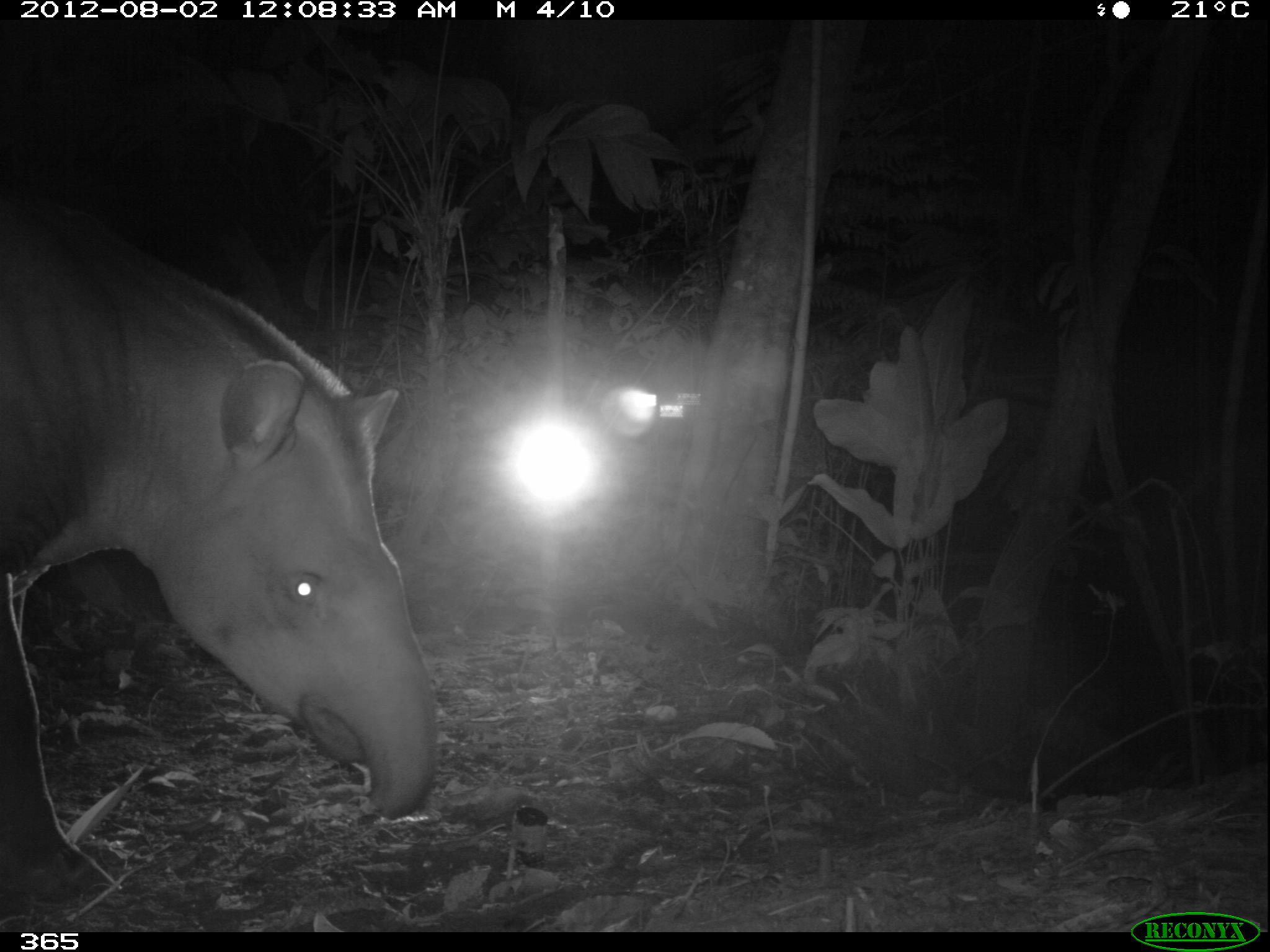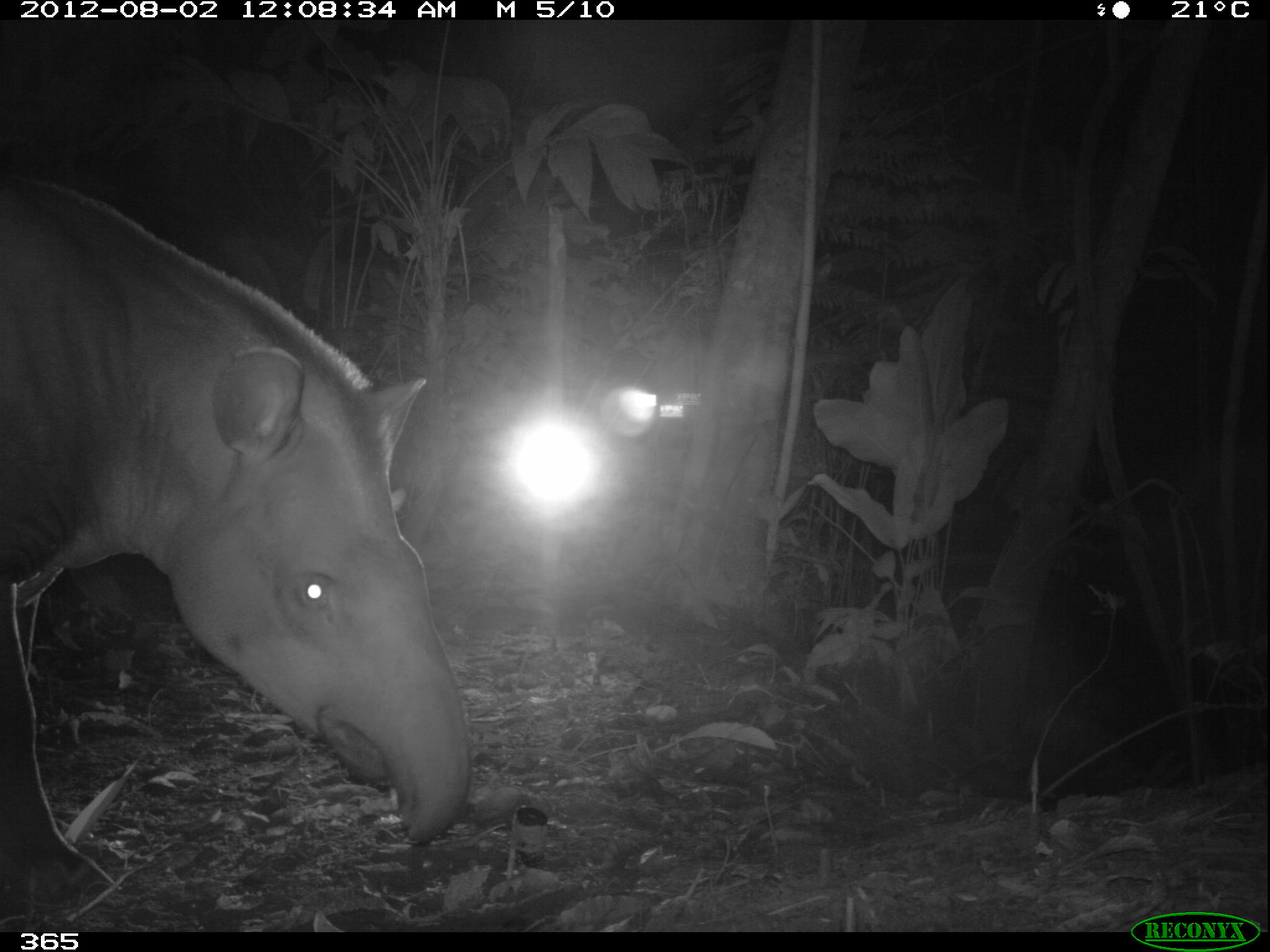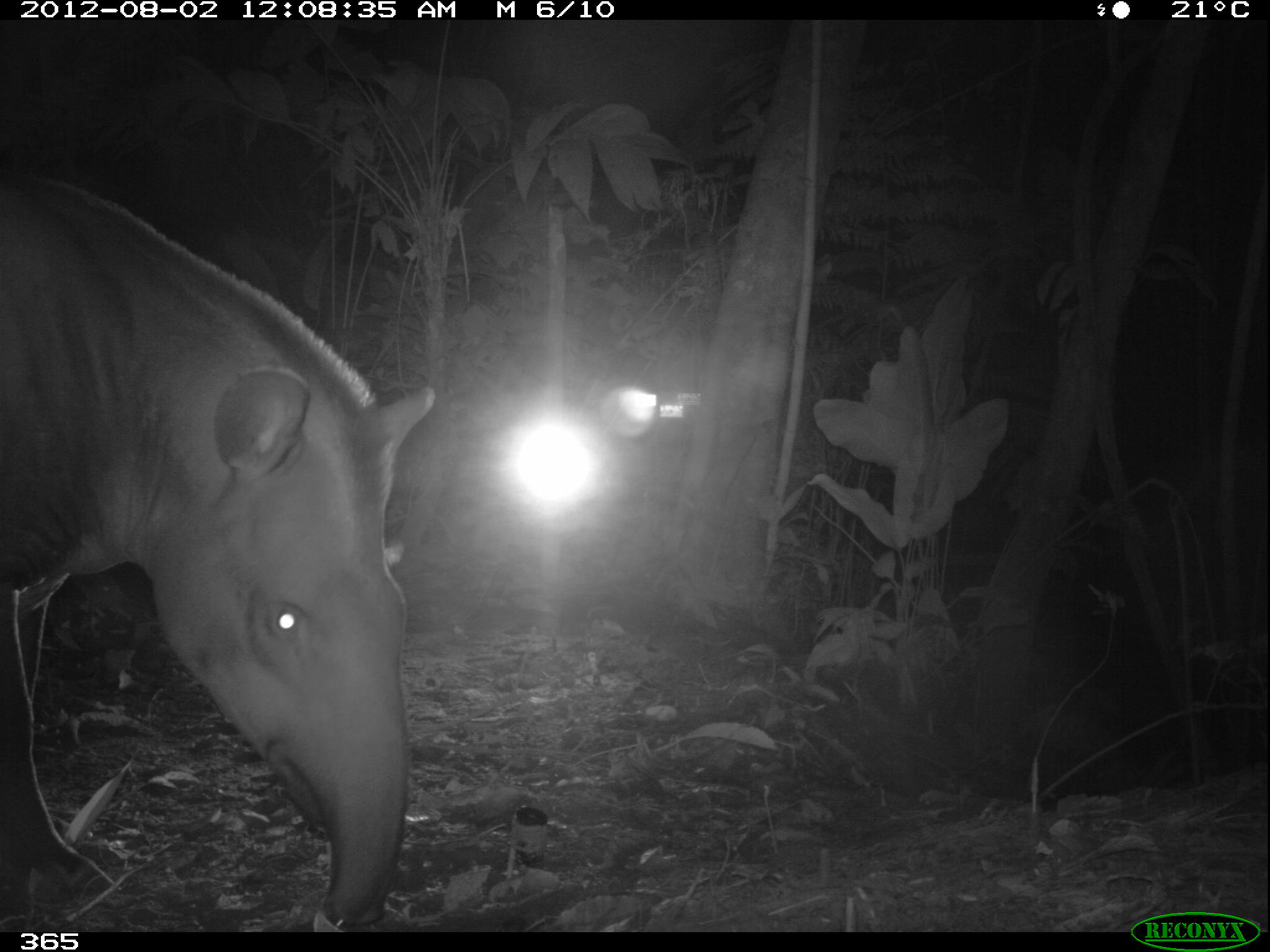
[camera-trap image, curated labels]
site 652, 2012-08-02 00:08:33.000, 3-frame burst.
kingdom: Animalia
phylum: Chordata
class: Mammalia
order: Perissodactyla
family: Tapiridae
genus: Tapirus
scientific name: Tapirus terrestris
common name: south american tapir